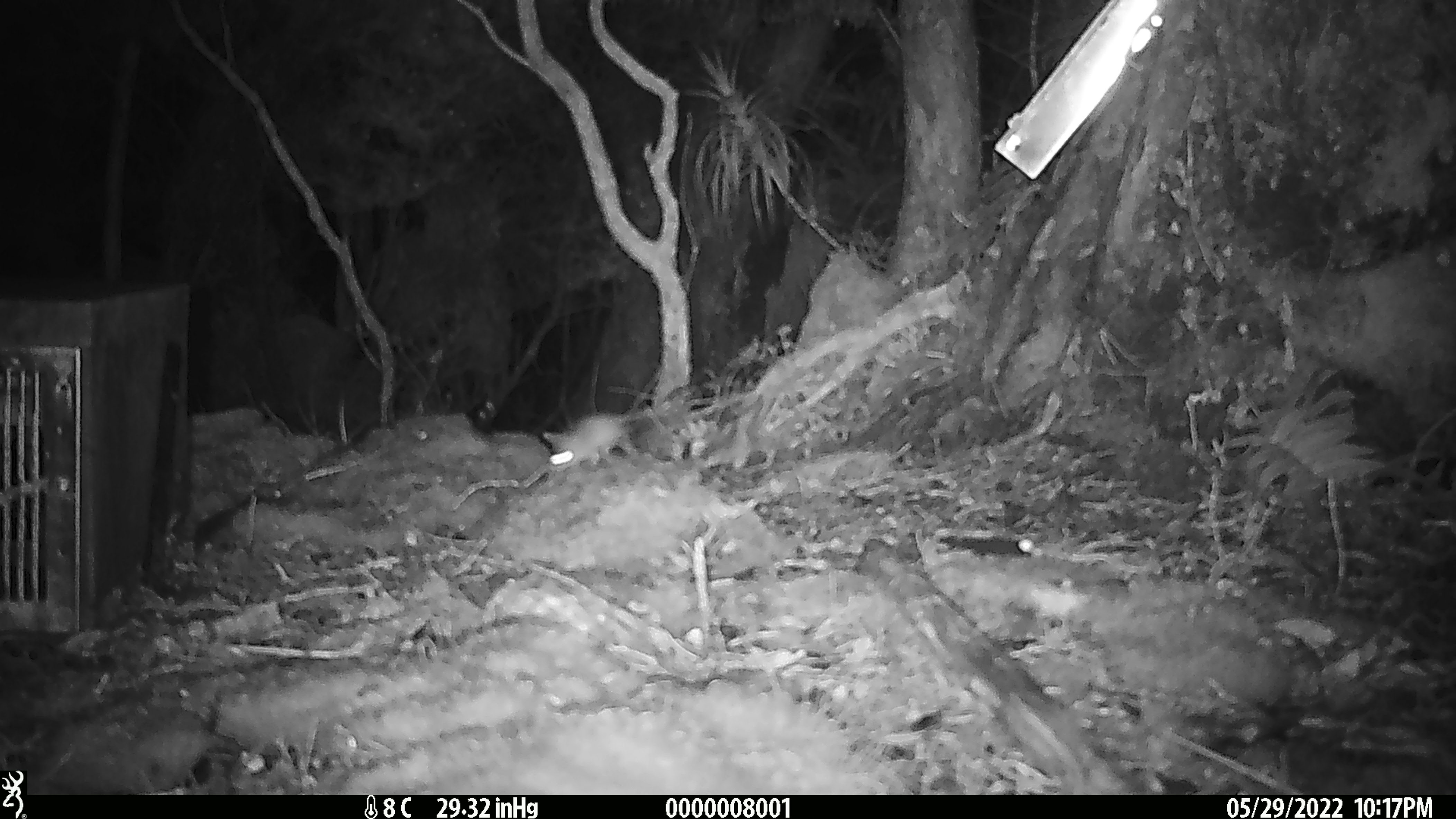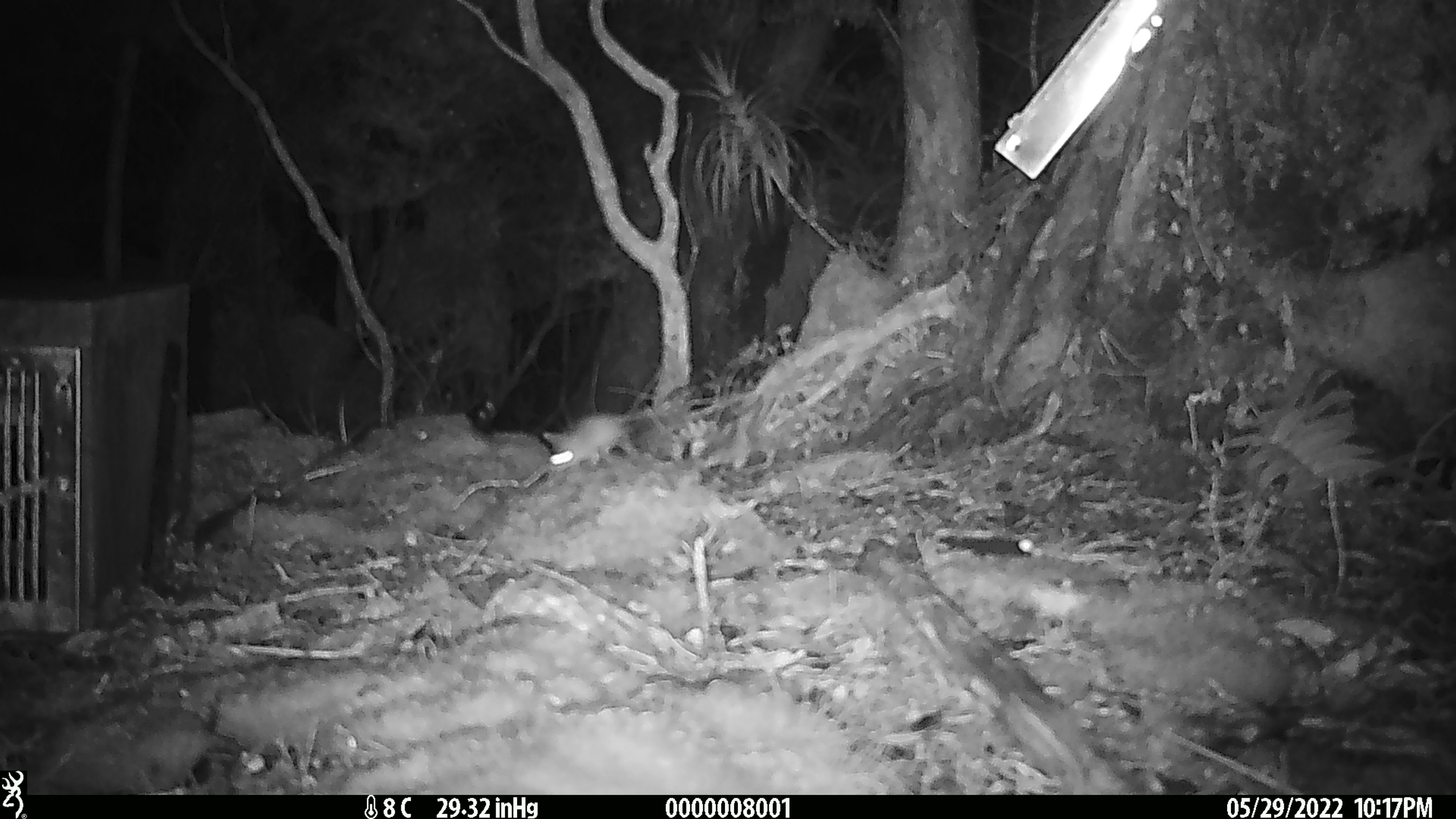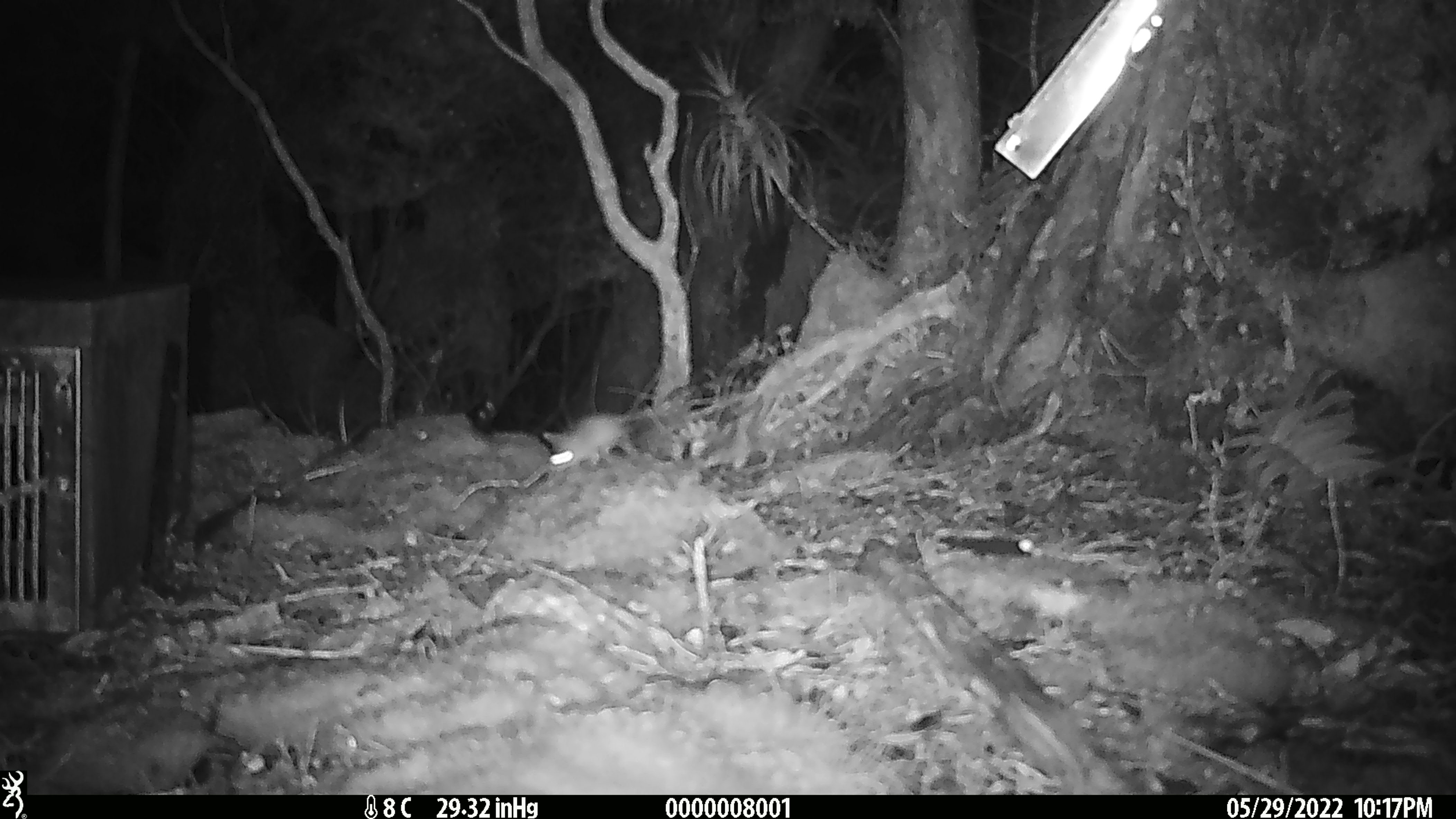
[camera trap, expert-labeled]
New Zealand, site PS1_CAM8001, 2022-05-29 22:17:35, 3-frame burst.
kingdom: Animalia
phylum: Chordata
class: Mammalia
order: Rodentia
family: Muridae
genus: Mus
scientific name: Mus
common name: mouse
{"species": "mouse (Mus)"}